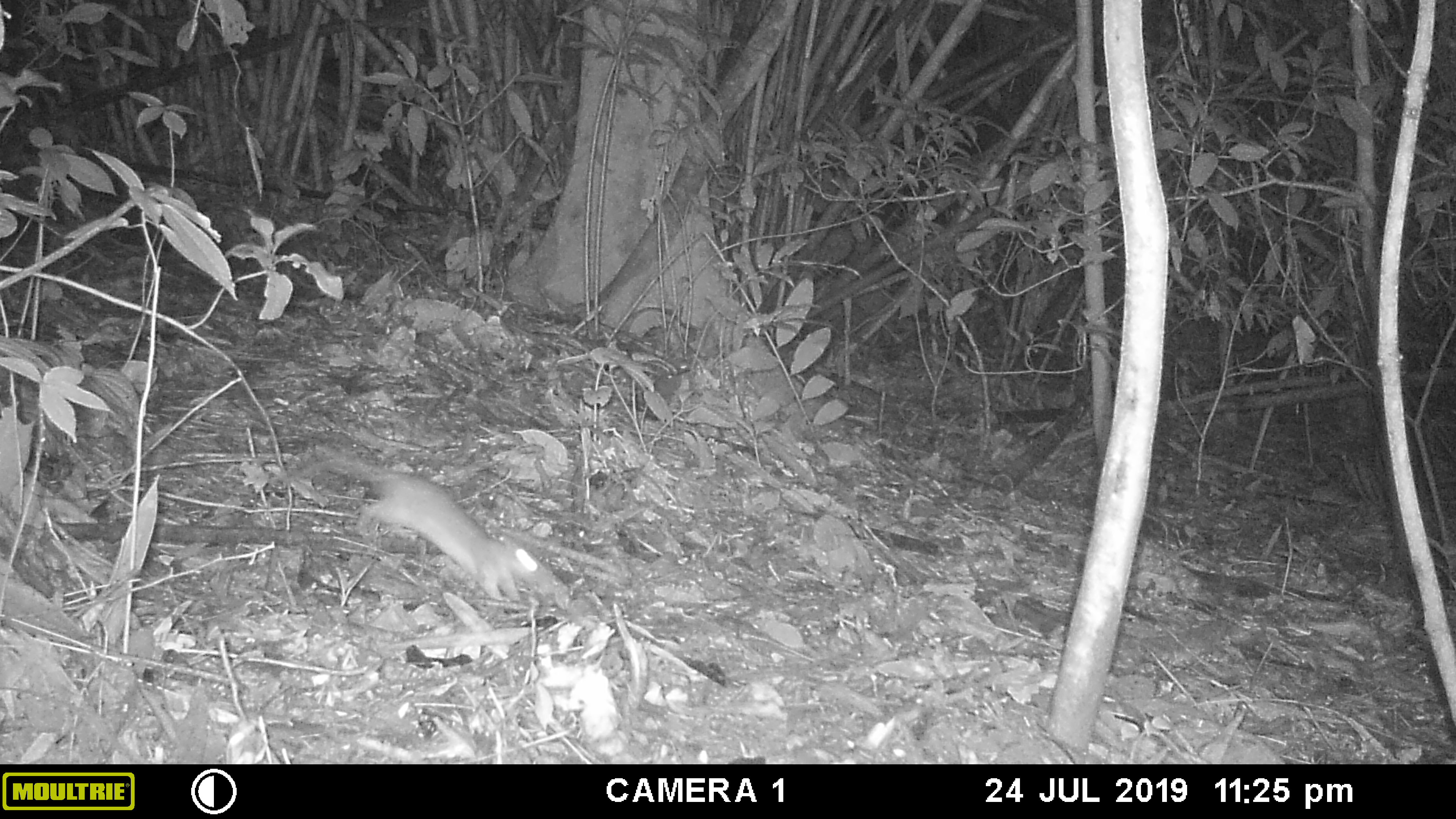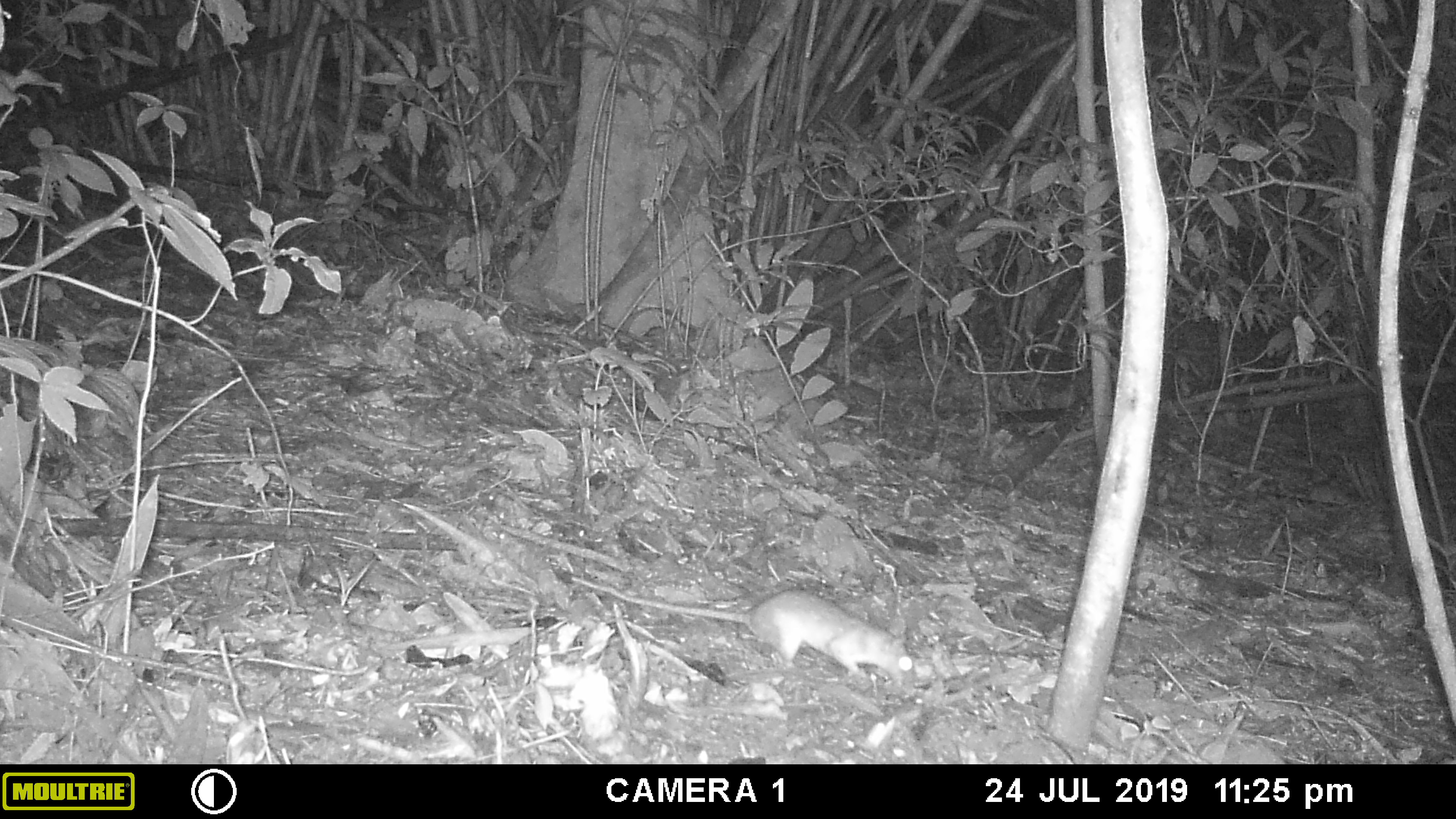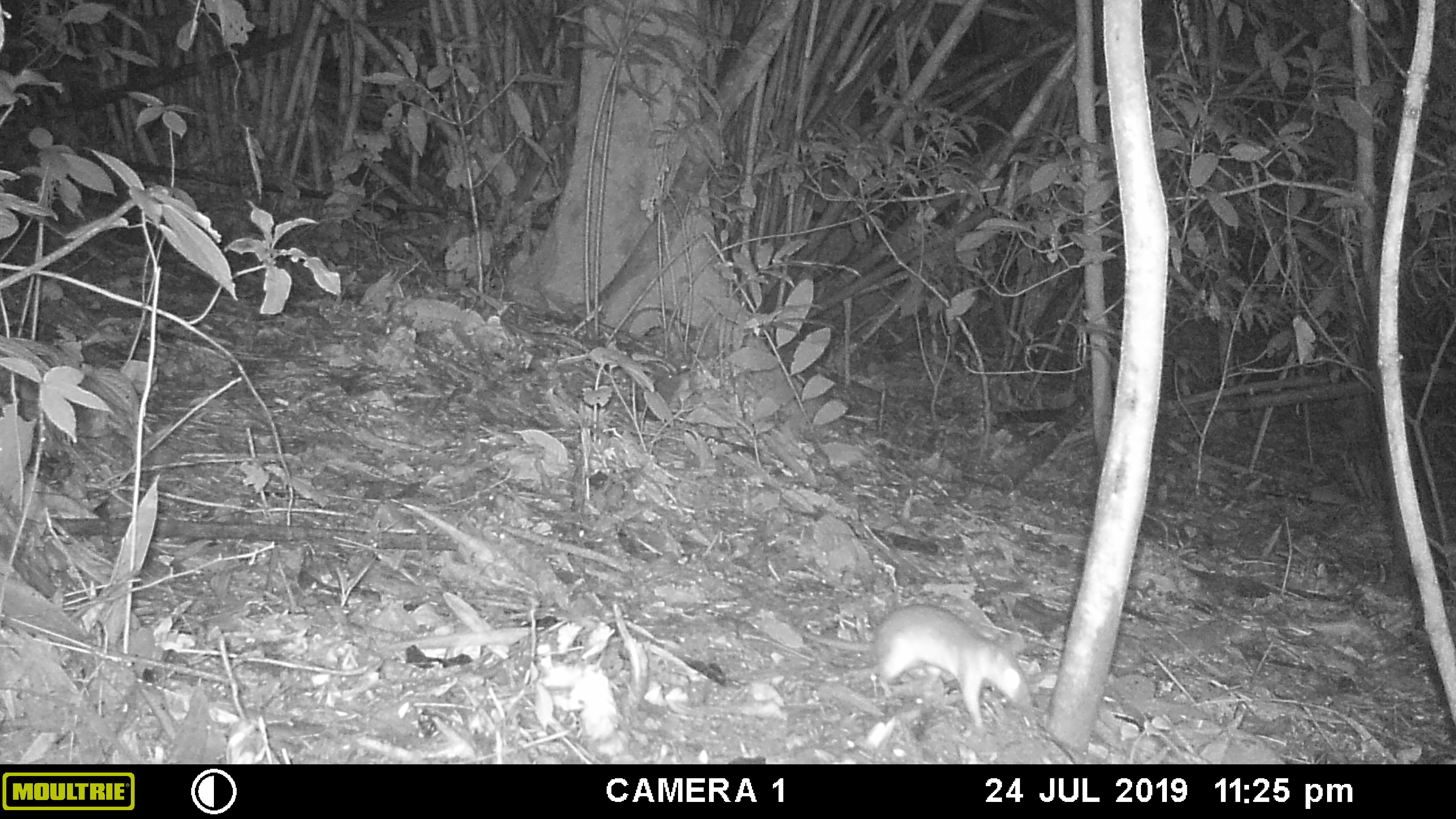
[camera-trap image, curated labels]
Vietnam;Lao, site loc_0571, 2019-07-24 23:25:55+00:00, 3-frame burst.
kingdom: Animalia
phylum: Chordata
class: Mammalia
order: Rodentia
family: Muridae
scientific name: Muridae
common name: old-world mice and rats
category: unidentified murid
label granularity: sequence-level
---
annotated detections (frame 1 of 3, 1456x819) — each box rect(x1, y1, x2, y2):
unidentified murid: rect(287, 457, 549, 601)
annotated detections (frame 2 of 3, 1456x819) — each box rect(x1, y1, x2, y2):
unidentified murid: rect(564, 579, 914, 687)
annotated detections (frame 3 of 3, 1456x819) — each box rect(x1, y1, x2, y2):
unidentified murid: rect(799, 603, 1031, 729)